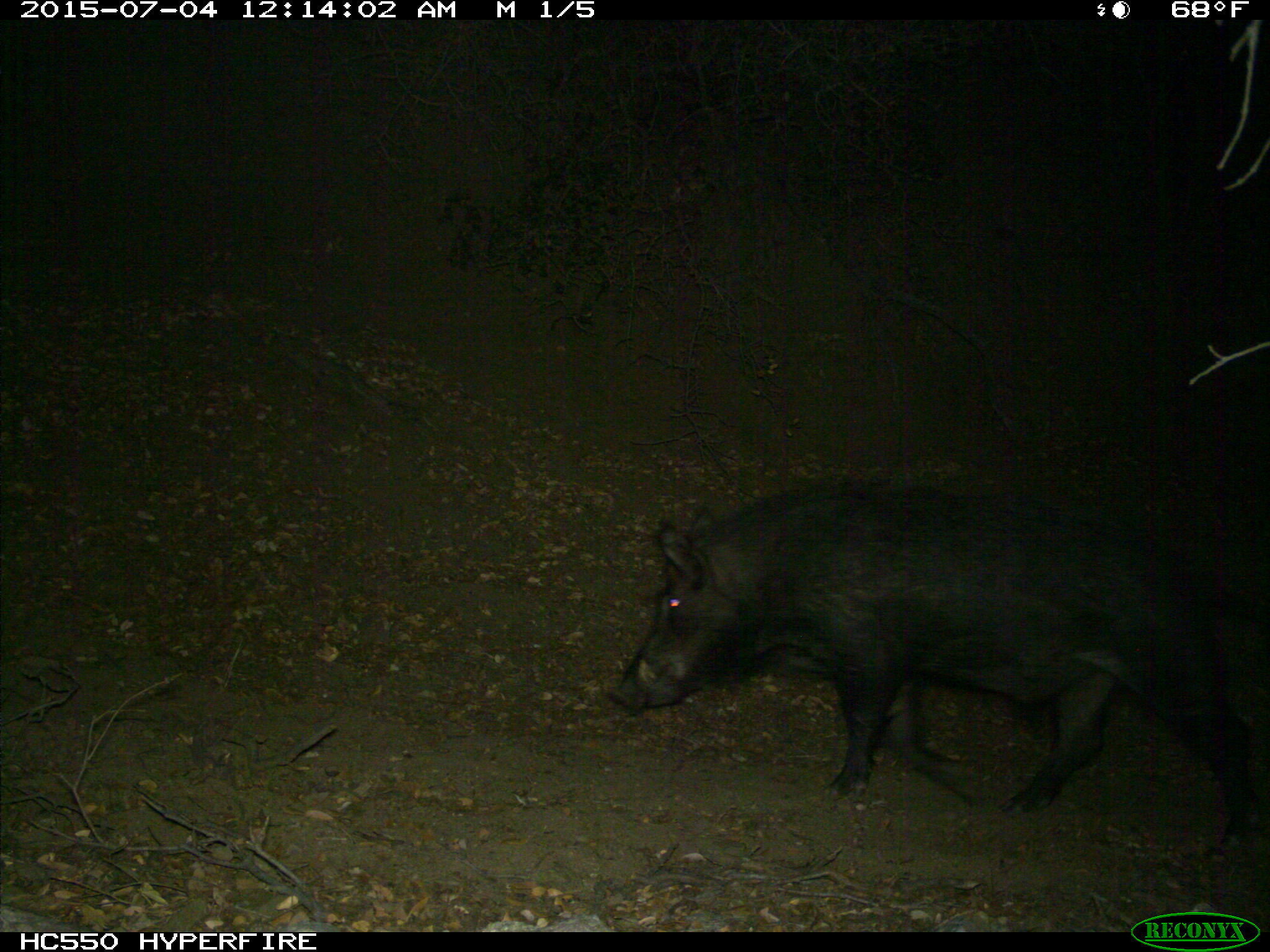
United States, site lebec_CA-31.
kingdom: Animalia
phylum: Chordata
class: Mammalia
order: Artiodactyla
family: Suidae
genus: Sus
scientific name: Sus scrofa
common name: wild boar